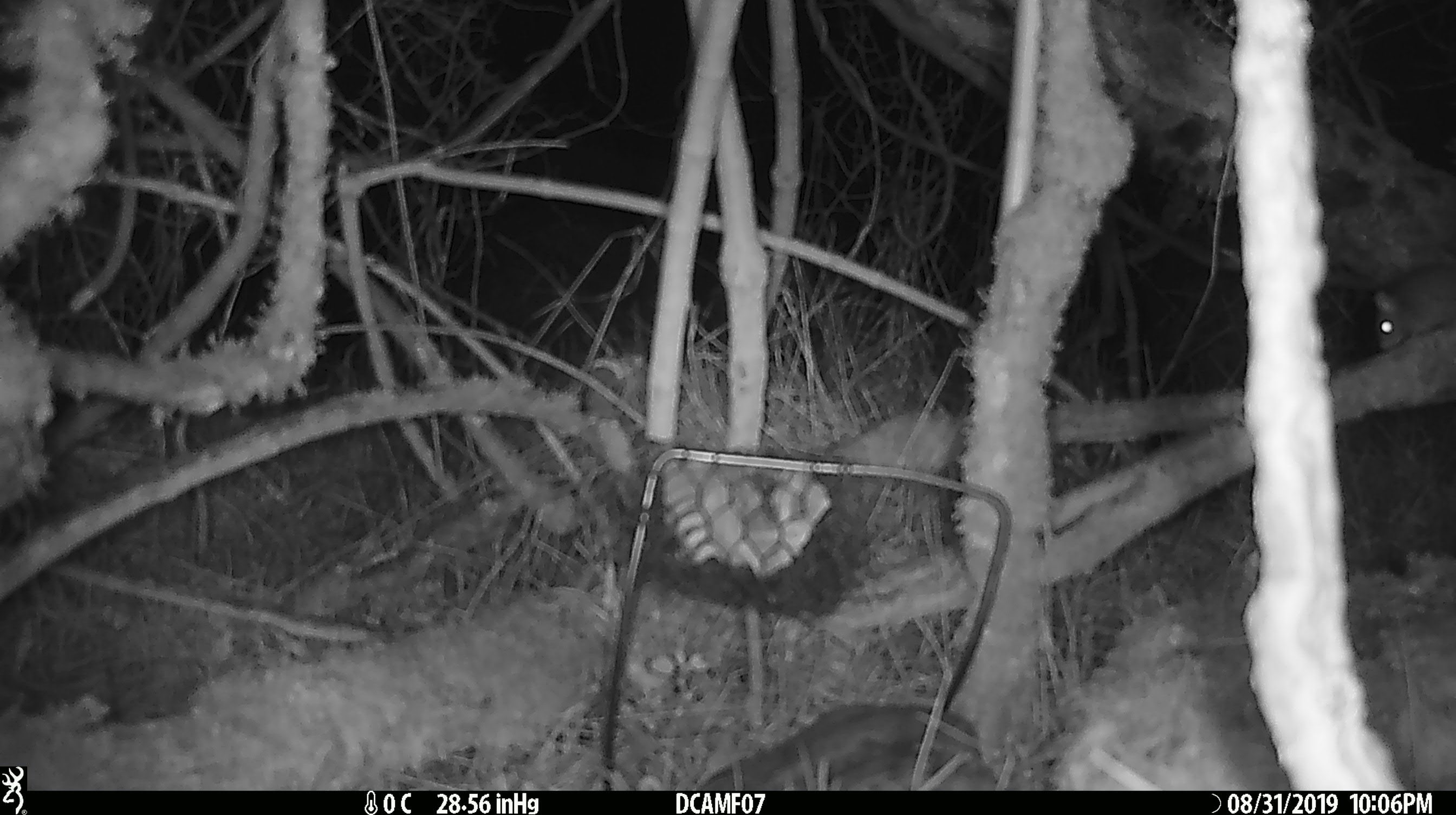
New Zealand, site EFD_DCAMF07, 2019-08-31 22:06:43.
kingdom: Animalia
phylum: Chordata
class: Mammalia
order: Rodentia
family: Muridae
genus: Mus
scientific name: Mus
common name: mouse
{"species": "mouse (Mus)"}